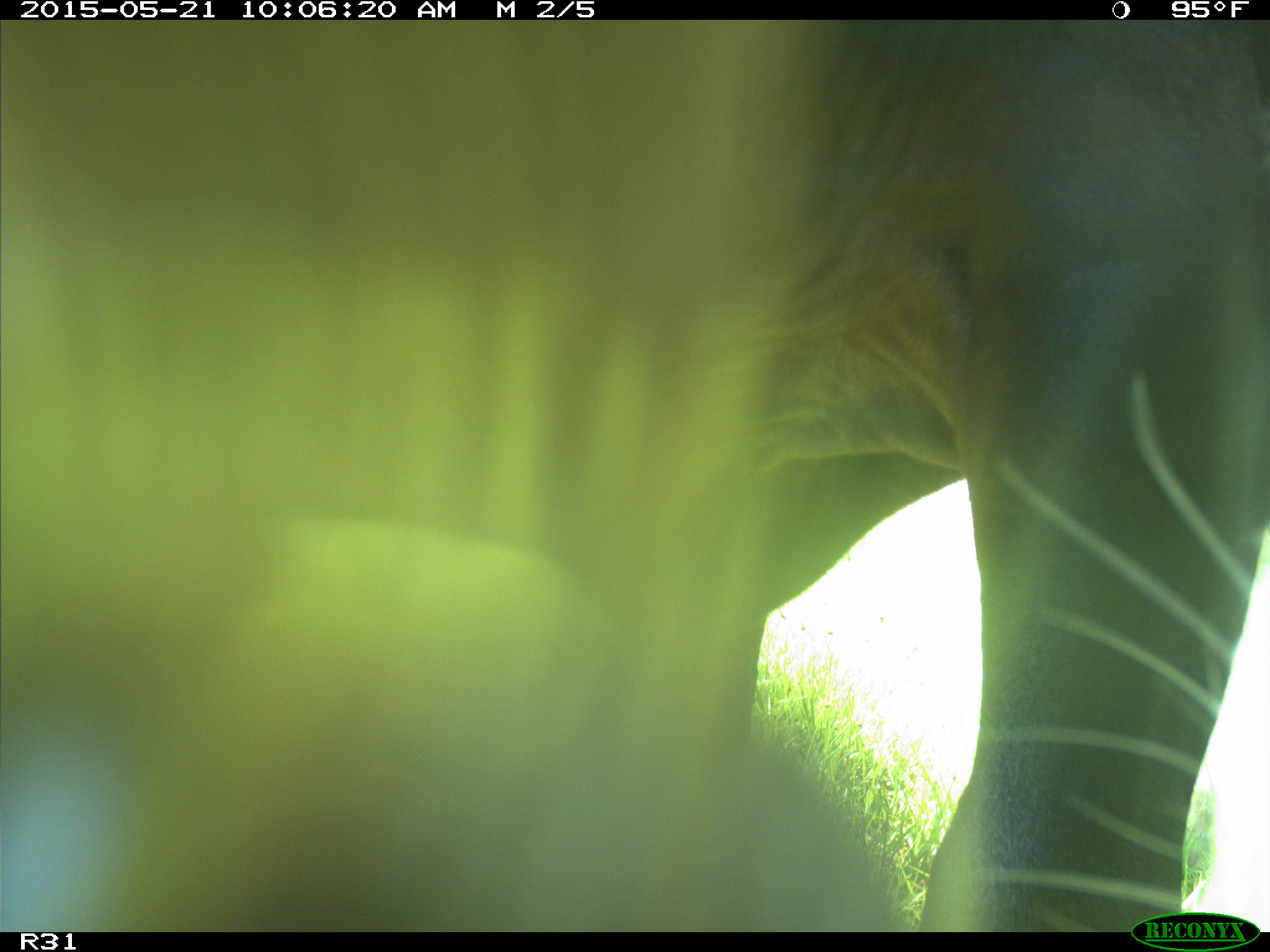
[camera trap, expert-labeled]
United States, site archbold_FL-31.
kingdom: Animalia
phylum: Chordata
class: Mammalia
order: Artiodactyla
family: Bovidae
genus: Bos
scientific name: Bos taurus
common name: domestic cow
Bos taurus (domestic cow).